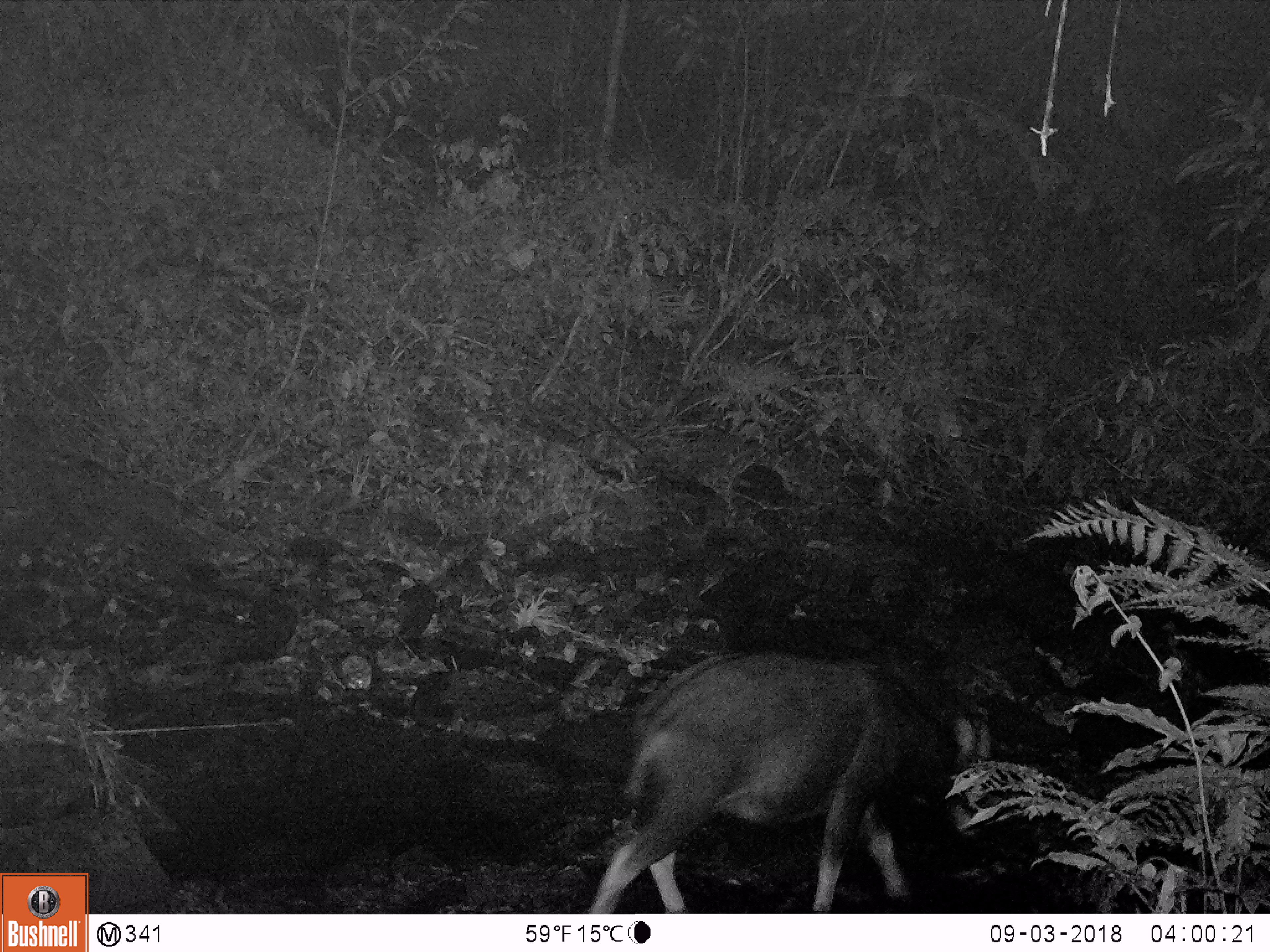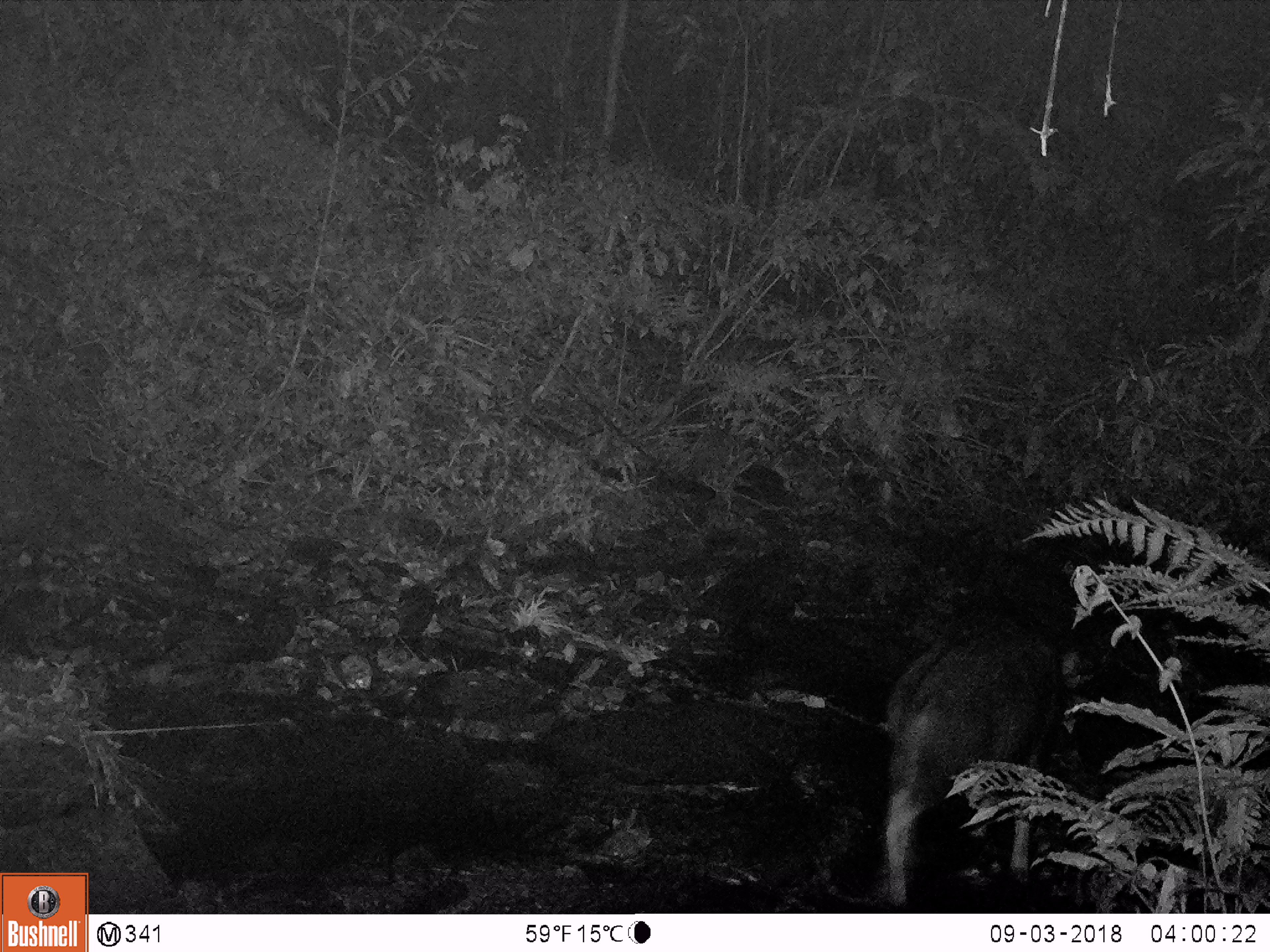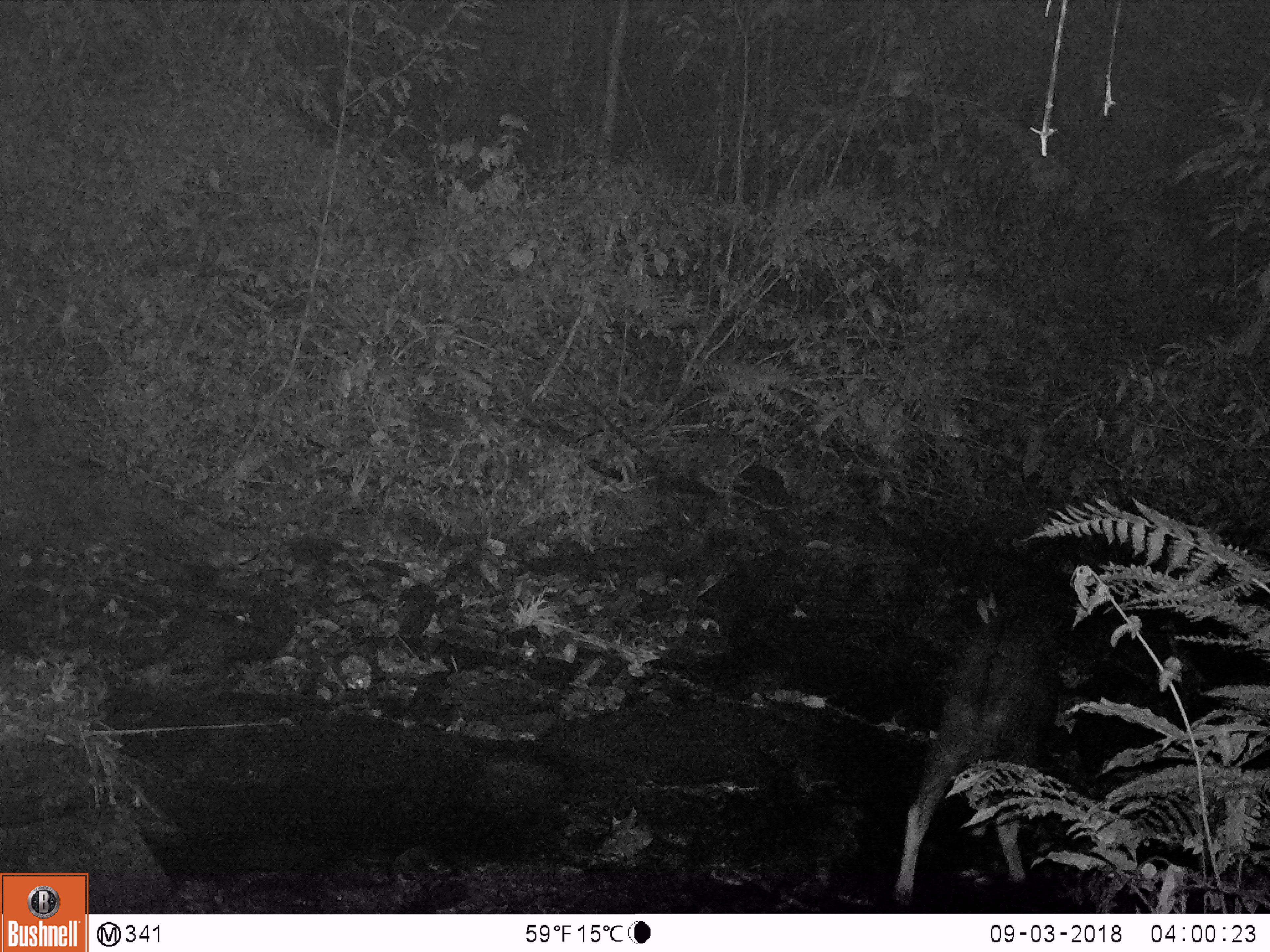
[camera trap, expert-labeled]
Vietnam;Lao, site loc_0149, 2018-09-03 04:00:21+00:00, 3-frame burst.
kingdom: Animalia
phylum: Chordata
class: Mammalia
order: Artiodactyla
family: Bovidae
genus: Capricornis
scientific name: Capricornis sumatraensis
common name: chinese serow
Chinese serow (Capricornis sumatraensis). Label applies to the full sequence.